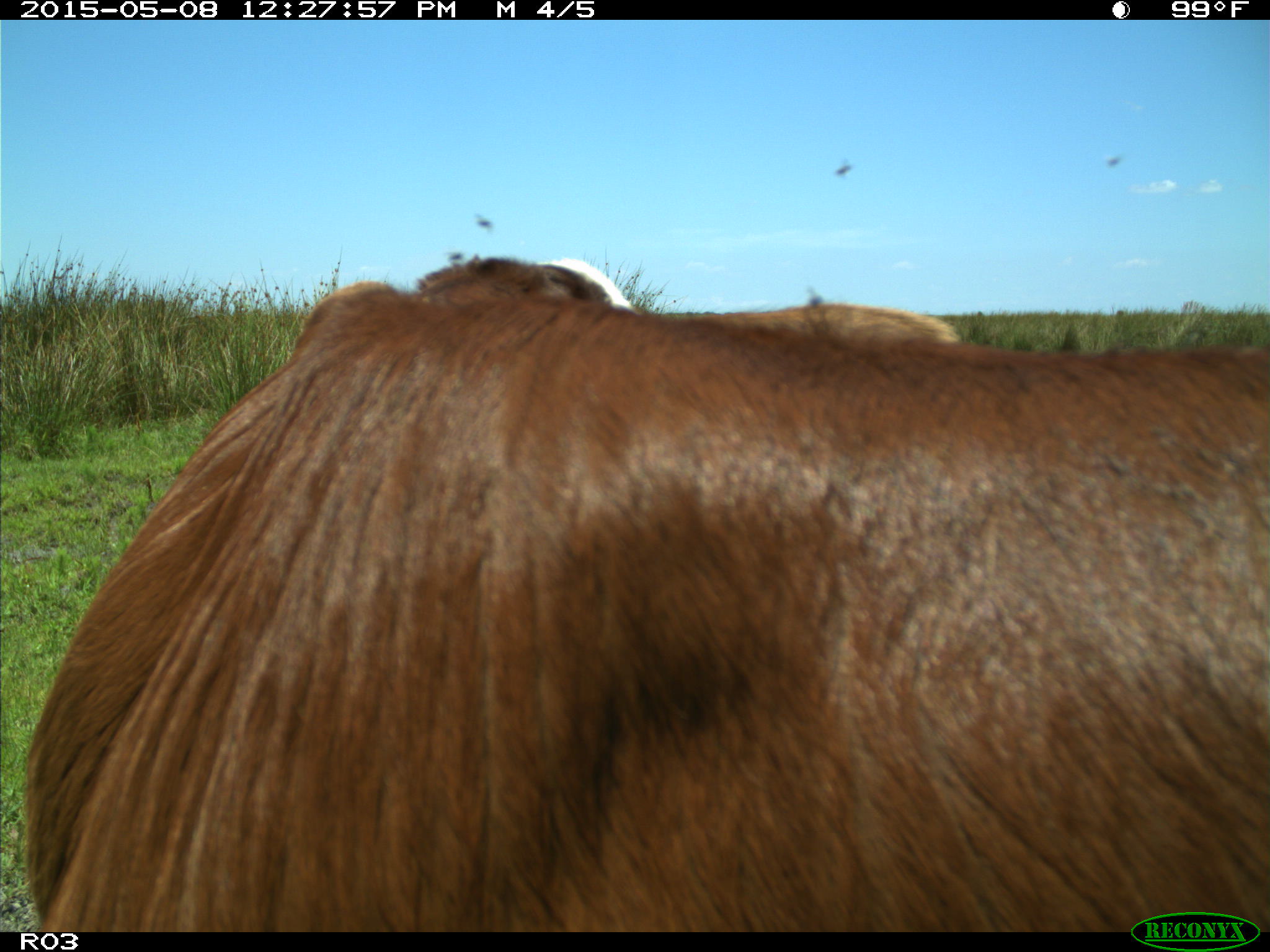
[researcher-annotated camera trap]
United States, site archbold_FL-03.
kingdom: Animalia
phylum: Chordata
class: Mammalia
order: Artiodactyla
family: Bovidae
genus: Bos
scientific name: Bos taurus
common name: domestic cow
Bos taurus (domestic cow).